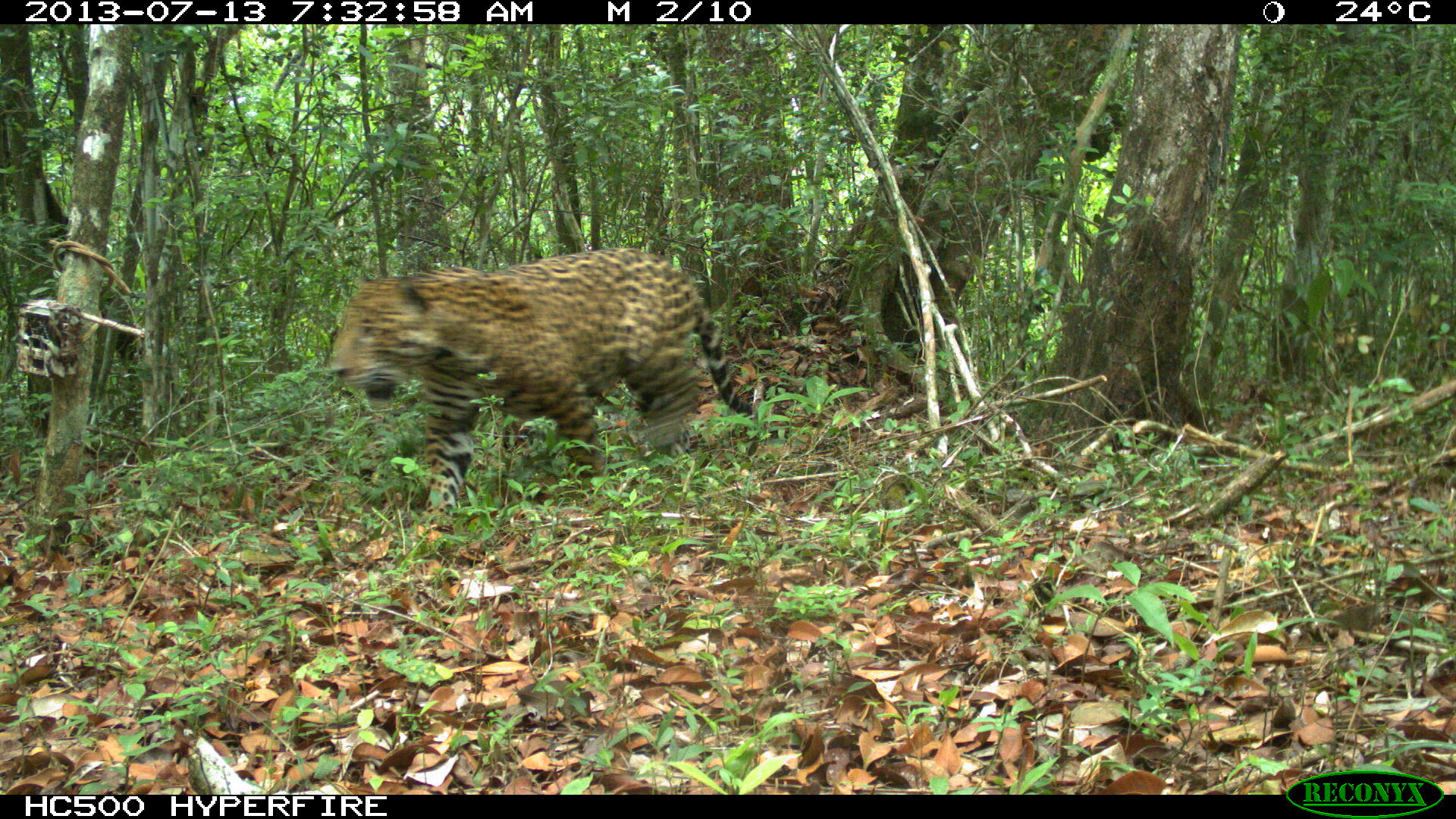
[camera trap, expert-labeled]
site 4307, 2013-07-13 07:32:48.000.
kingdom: Animalia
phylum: Chordata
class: Mammalia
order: Carnivora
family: Felidae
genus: Panthera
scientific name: Panthera onca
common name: jaguar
Panthera onca (jaguar), count 1, sex male.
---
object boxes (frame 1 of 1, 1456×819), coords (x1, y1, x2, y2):
panthera onca: (325, 244, 756, 536)